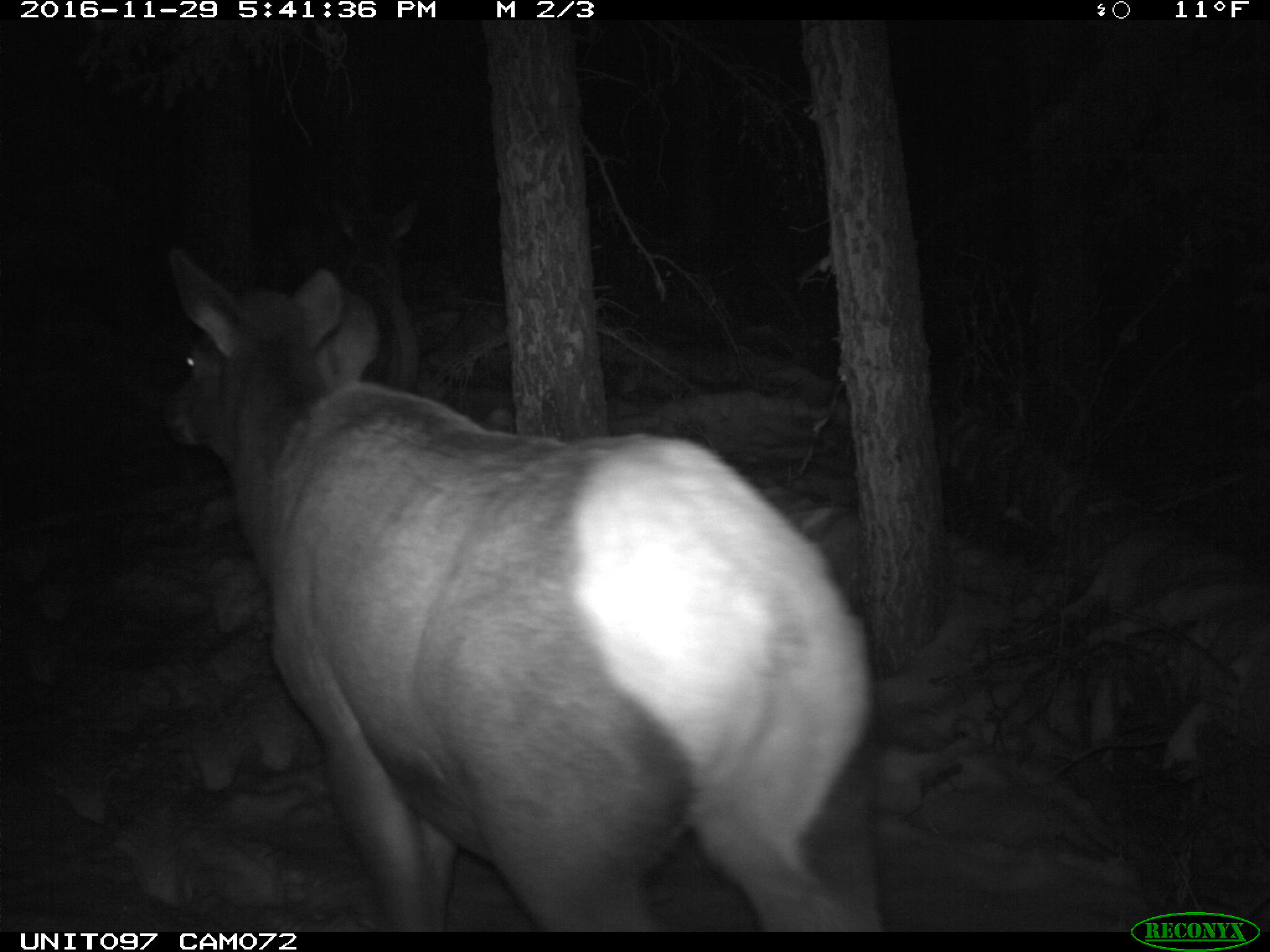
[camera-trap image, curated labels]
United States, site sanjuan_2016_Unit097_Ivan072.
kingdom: Animalia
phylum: Chordata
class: Mammalia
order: Artiodactyla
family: Cervidae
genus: Cervus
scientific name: Cervus elaphus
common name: red deer